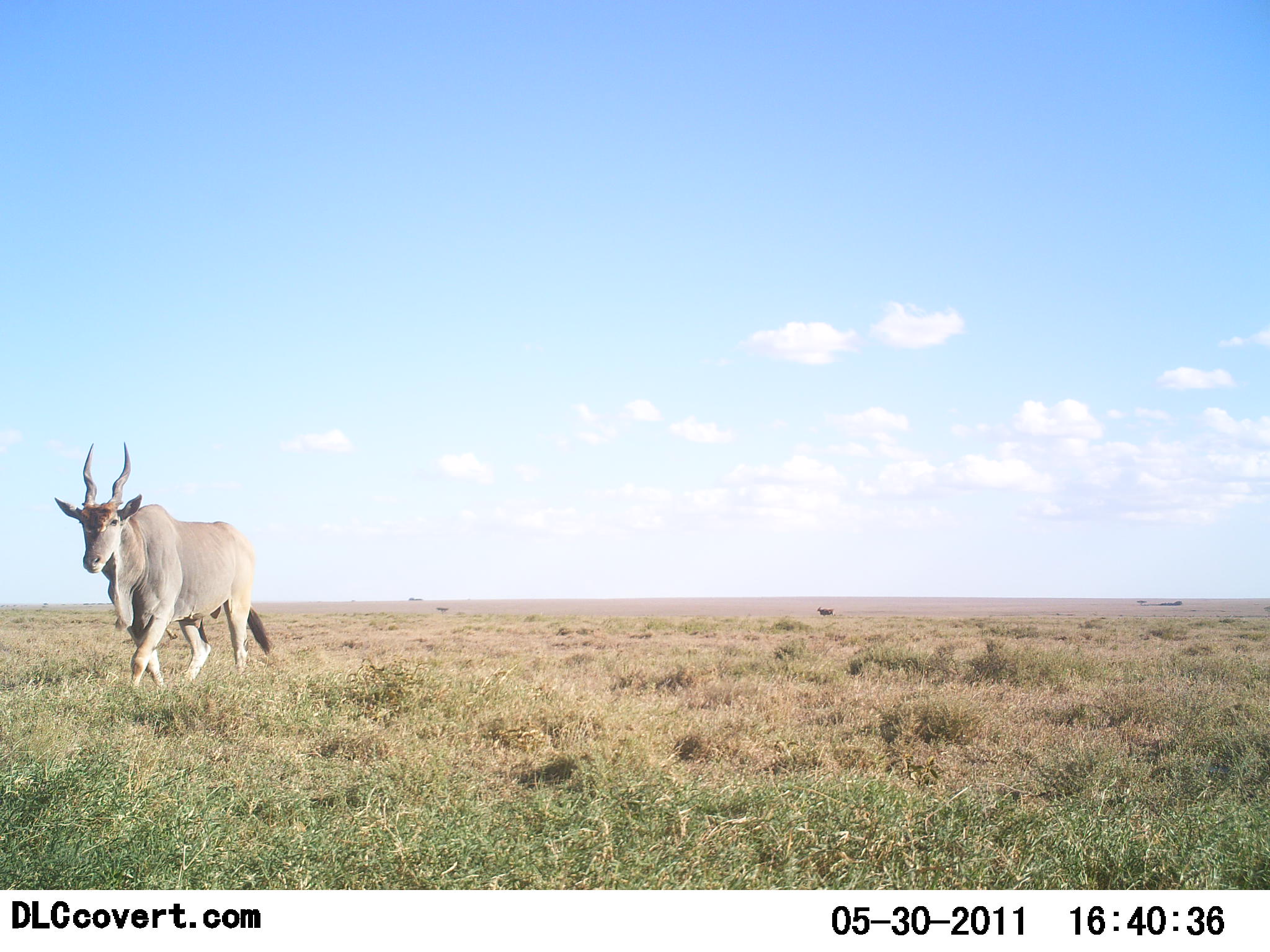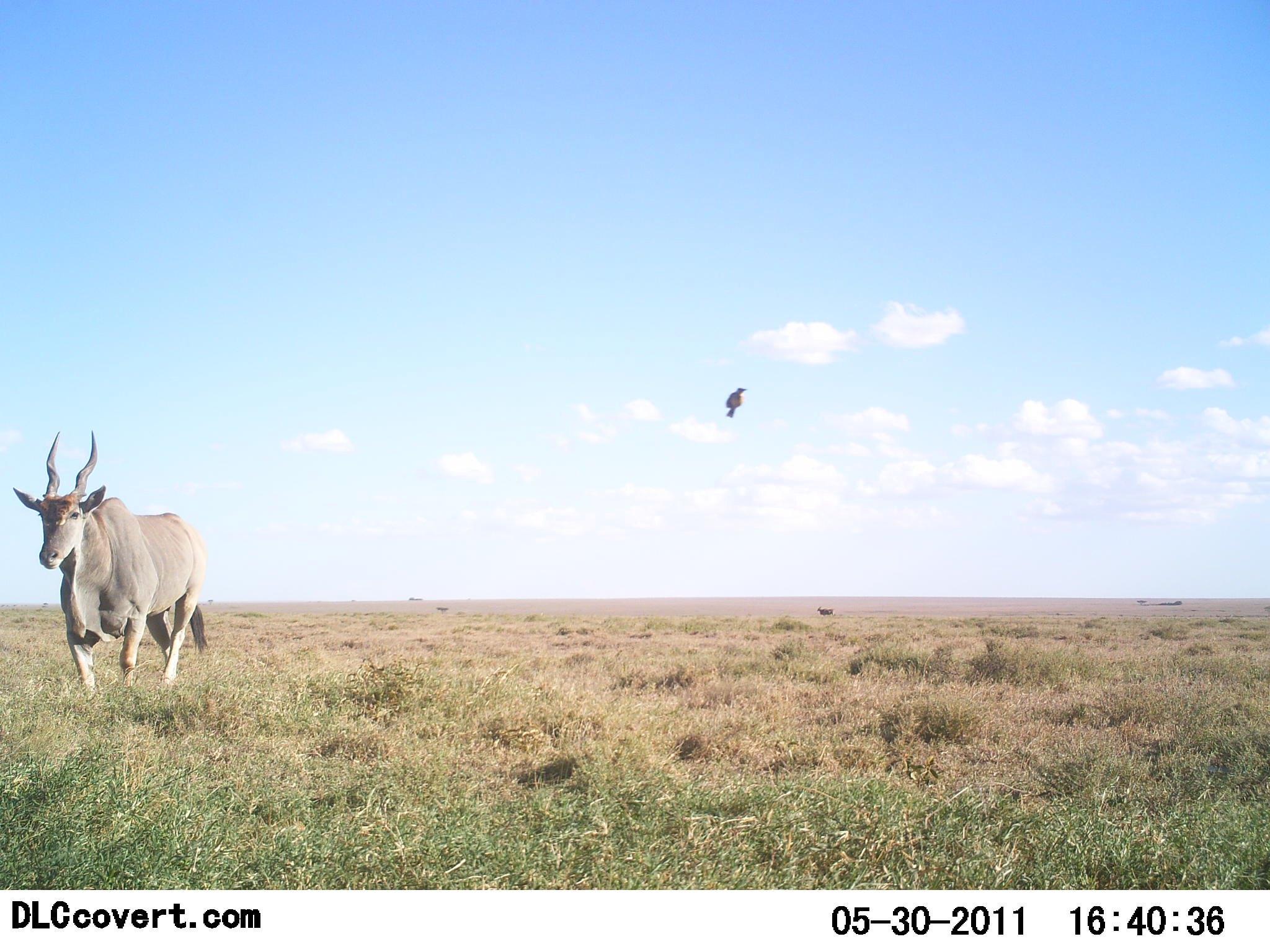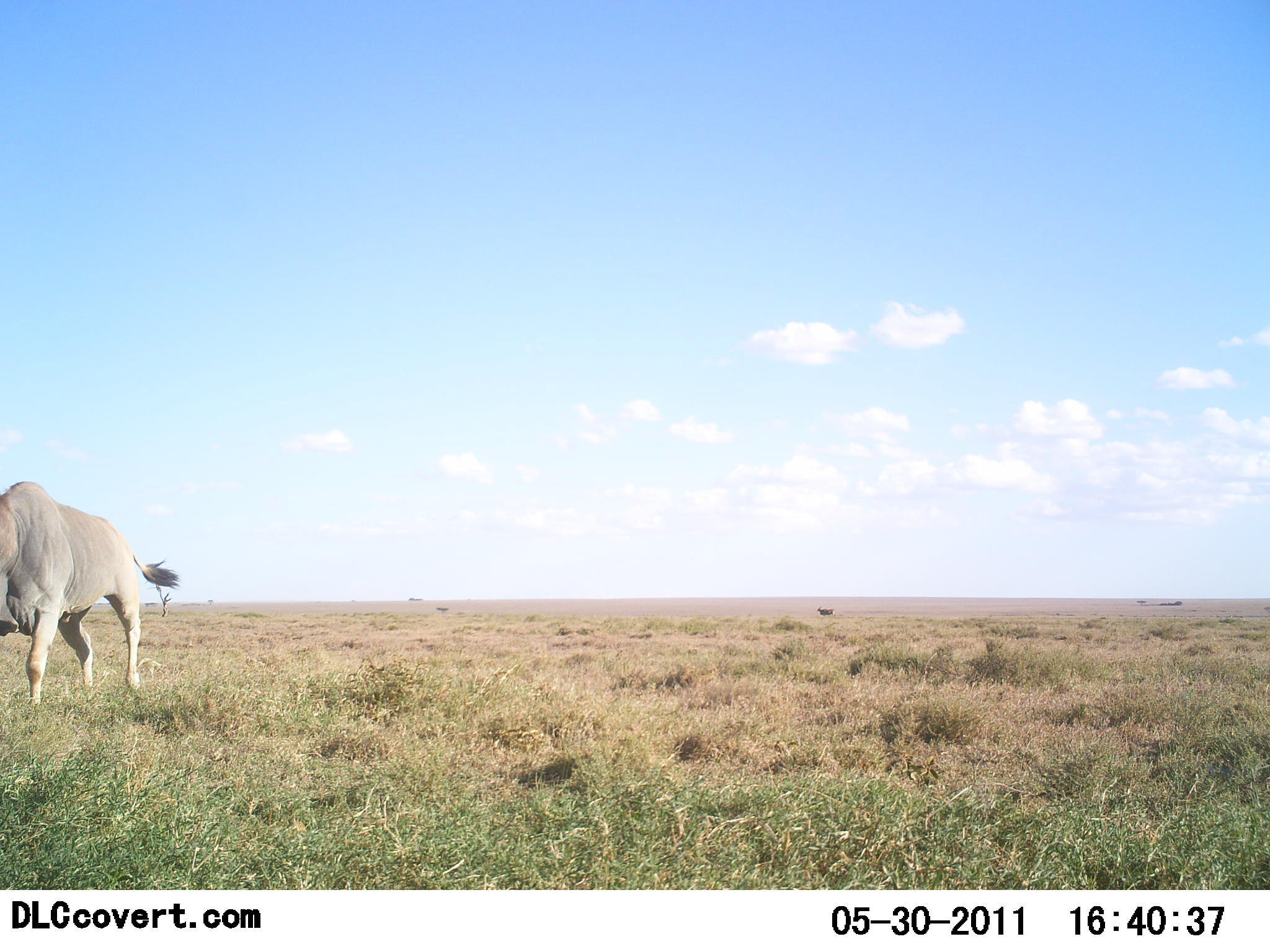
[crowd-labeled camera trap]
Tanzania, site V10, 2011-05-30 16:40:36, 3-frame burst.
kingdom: Animalia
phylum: Chordata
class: Mammalia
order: Artiodactyla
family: Bovidae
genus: Tragelaphus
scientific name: Tragelaphus oryx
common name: eland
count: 1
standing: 11%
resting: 0%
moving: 94%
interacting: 0%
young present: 0%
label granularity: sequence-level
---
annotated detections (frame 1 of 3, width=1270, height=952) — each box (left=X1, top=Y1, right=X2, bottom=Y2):
animal: (left=55, top=442, right=271, bottom=694)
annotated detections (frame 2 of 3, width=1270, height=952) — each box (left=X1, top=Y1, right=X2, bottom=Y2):
animal: (left=13, top=430, right=209, bottom=688)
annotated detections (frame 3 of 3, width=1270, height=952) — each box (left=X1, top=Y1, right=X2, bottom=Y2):
animal: (left=0, top=480, right=178, bottom=709)